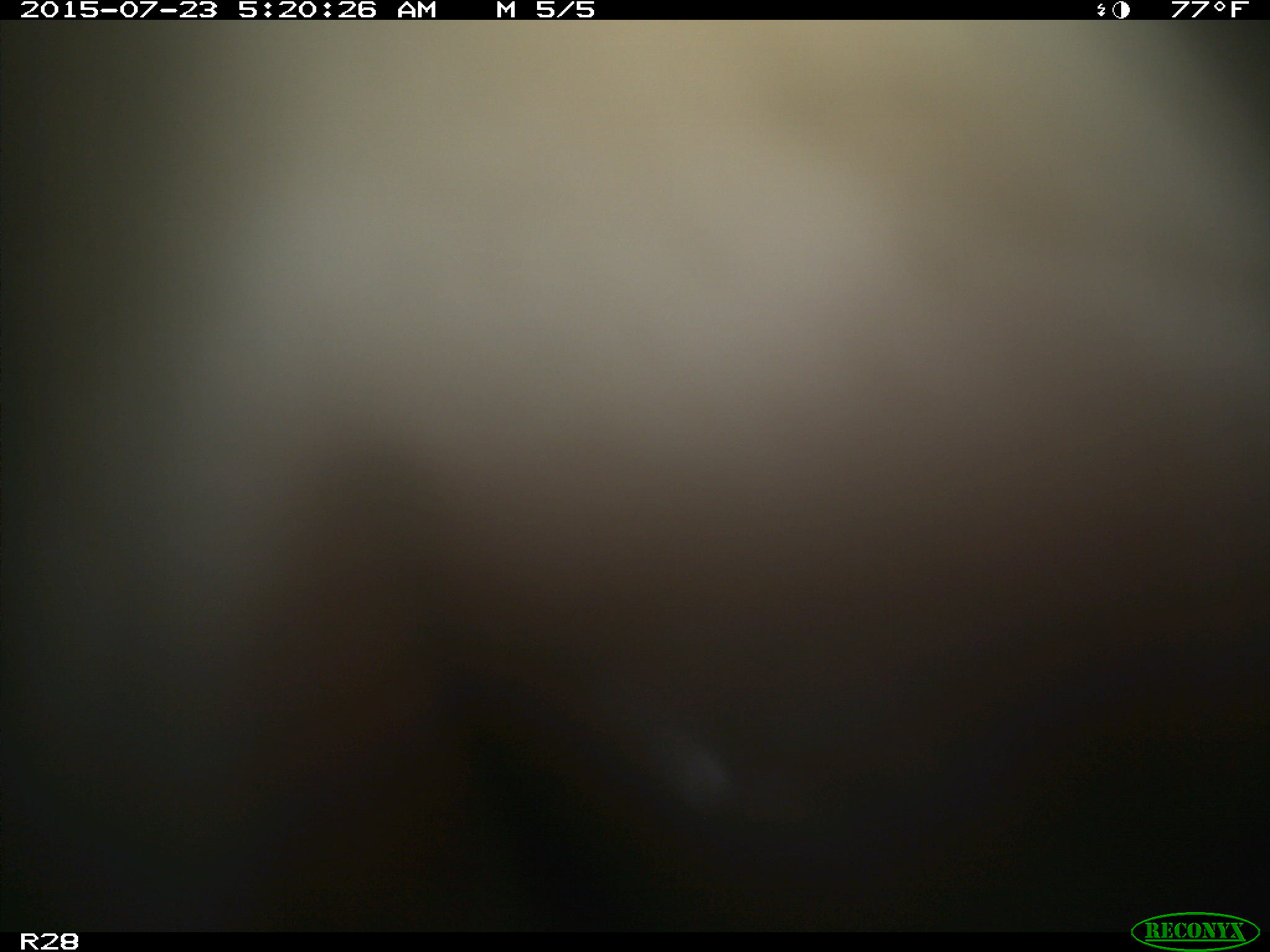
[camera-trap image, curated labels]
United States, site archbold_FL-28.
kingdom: Animalia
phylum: Chordata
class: Mammalia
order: Artiodactyla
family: Bovidae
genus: Bos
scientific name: Bos taurus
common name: domestic cow